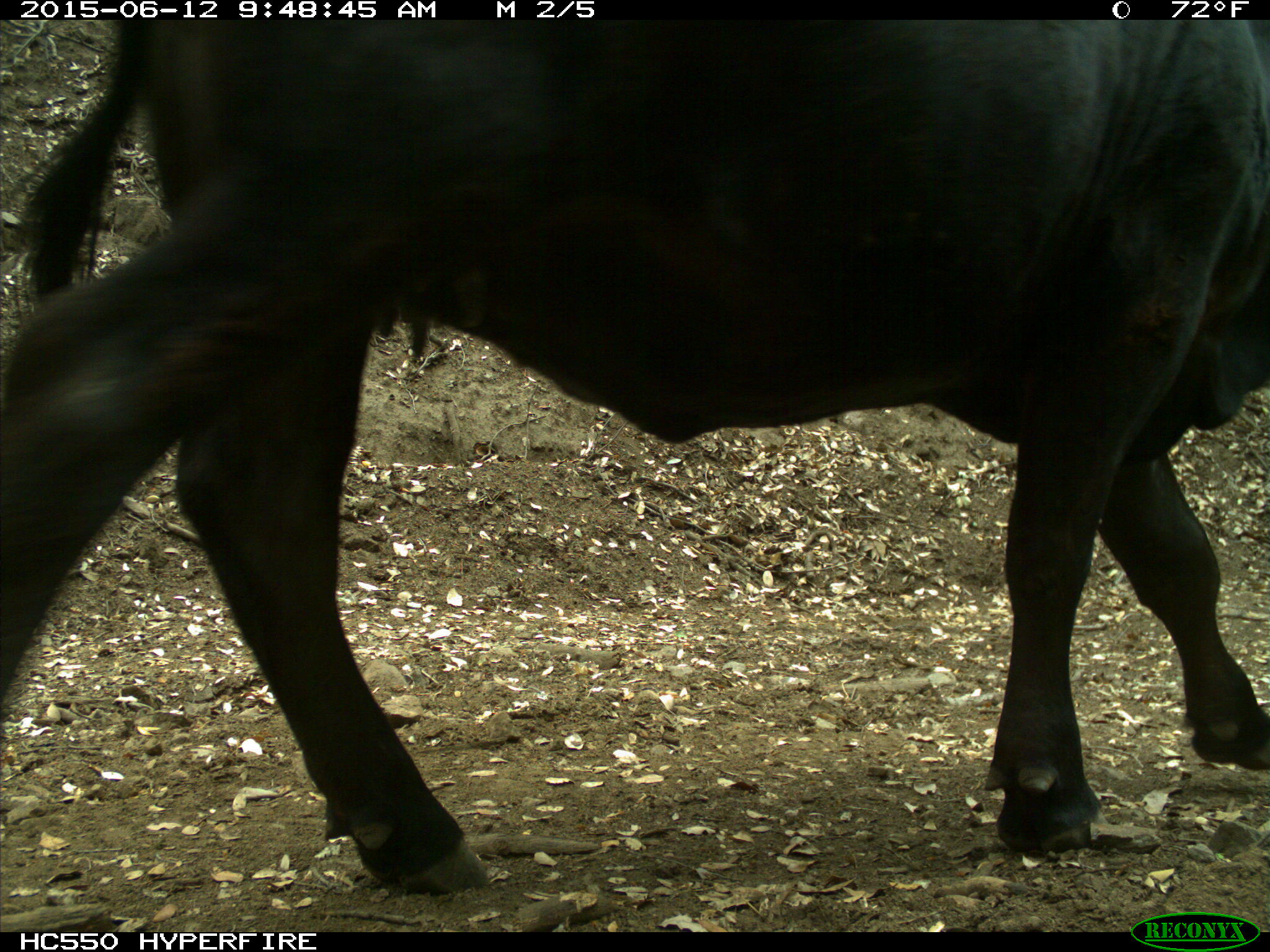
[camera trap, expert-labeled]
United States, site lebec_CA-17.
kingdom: Animalia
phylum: Chordata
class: Mammalia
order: Artiodactyla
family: Bovidae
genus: Bos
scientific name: Bos taurus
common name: domestic cow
Bos taurus (domestic cow).